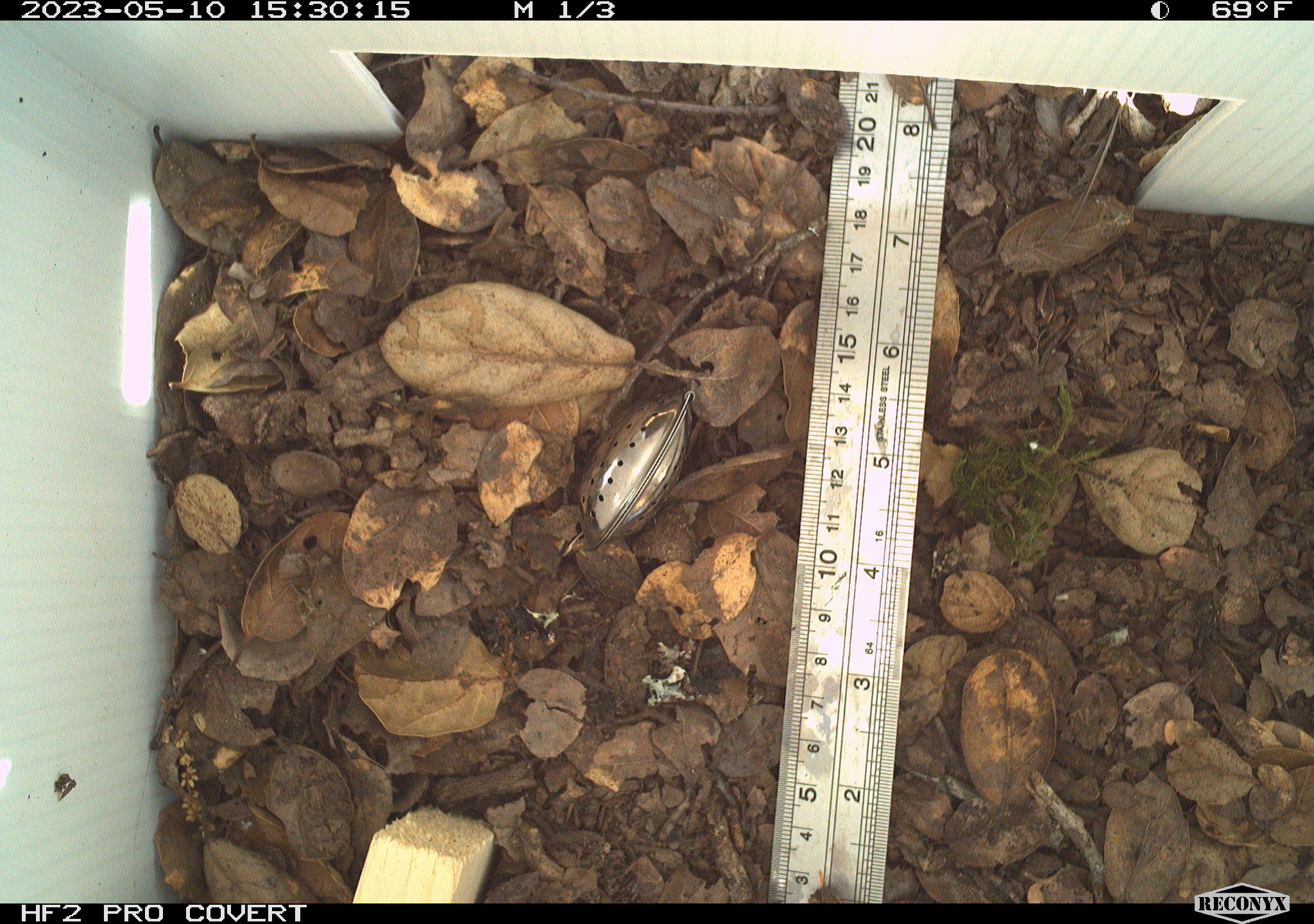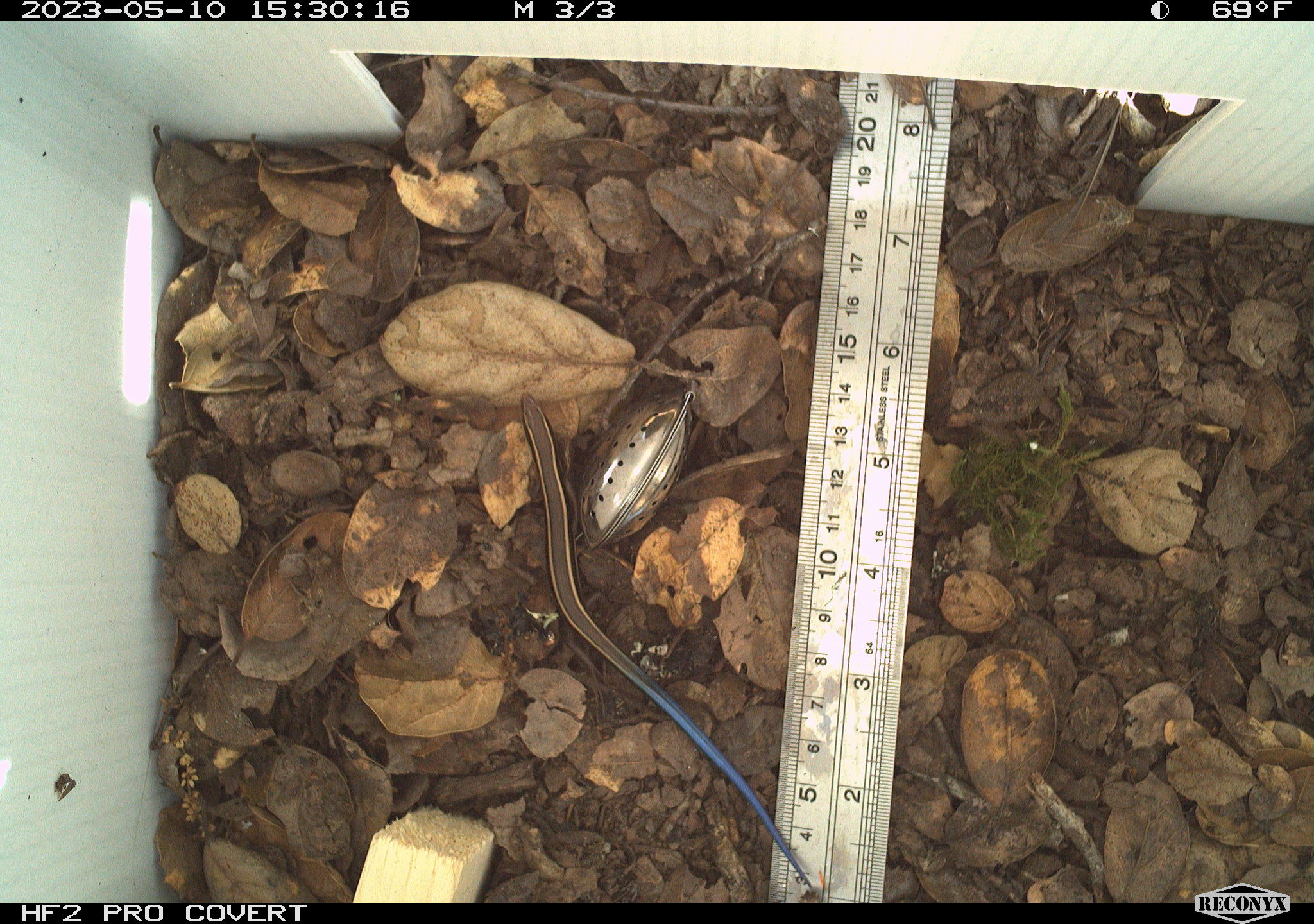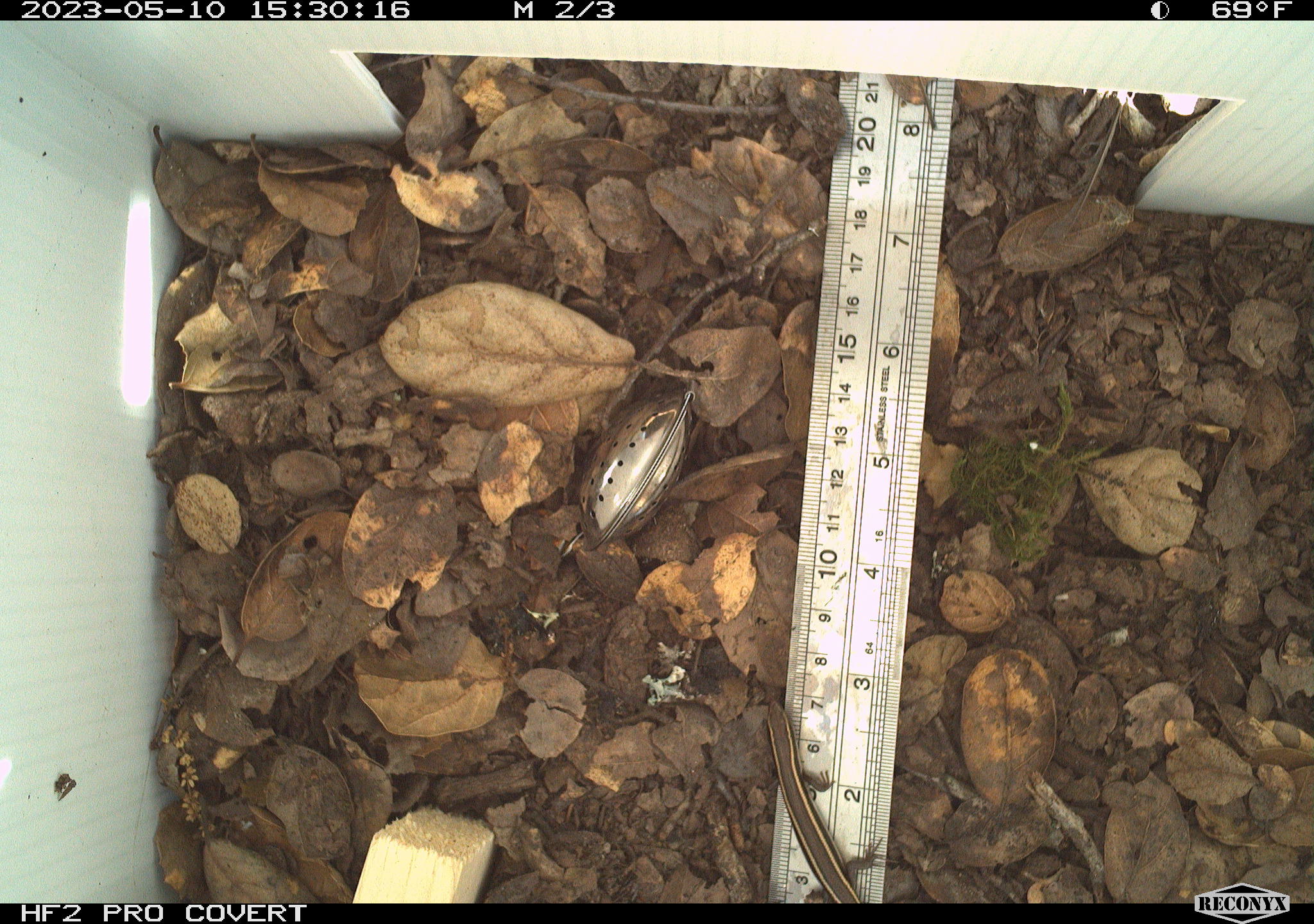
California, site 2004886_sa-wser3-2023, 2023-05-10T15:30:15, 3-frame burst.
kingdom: Animalia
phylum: Chordata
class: Reptilia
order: Squamata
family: Scincidae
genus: Plestiodon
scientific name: Plestiodon skiltonianus skiltonianus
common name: skilton's skink